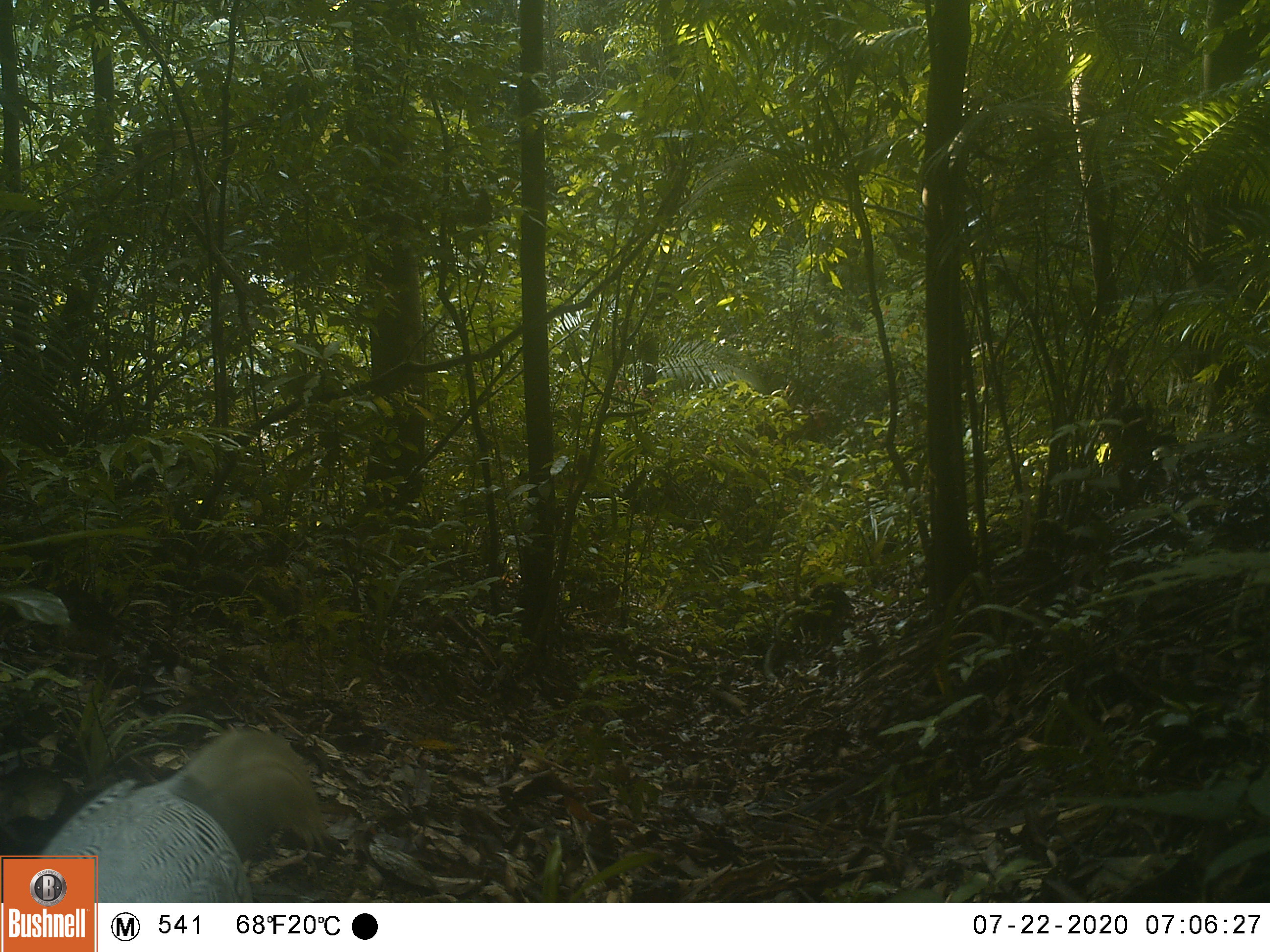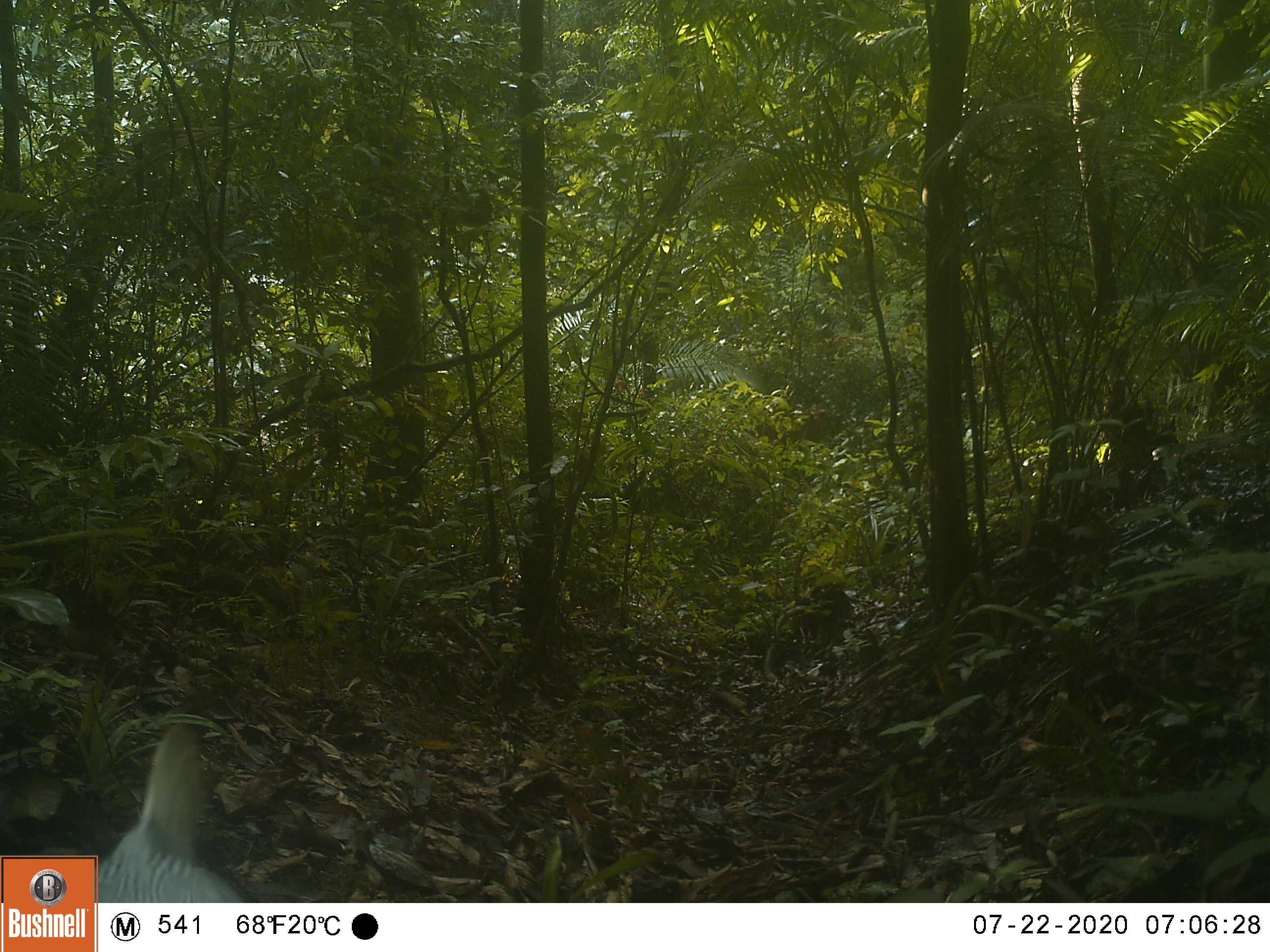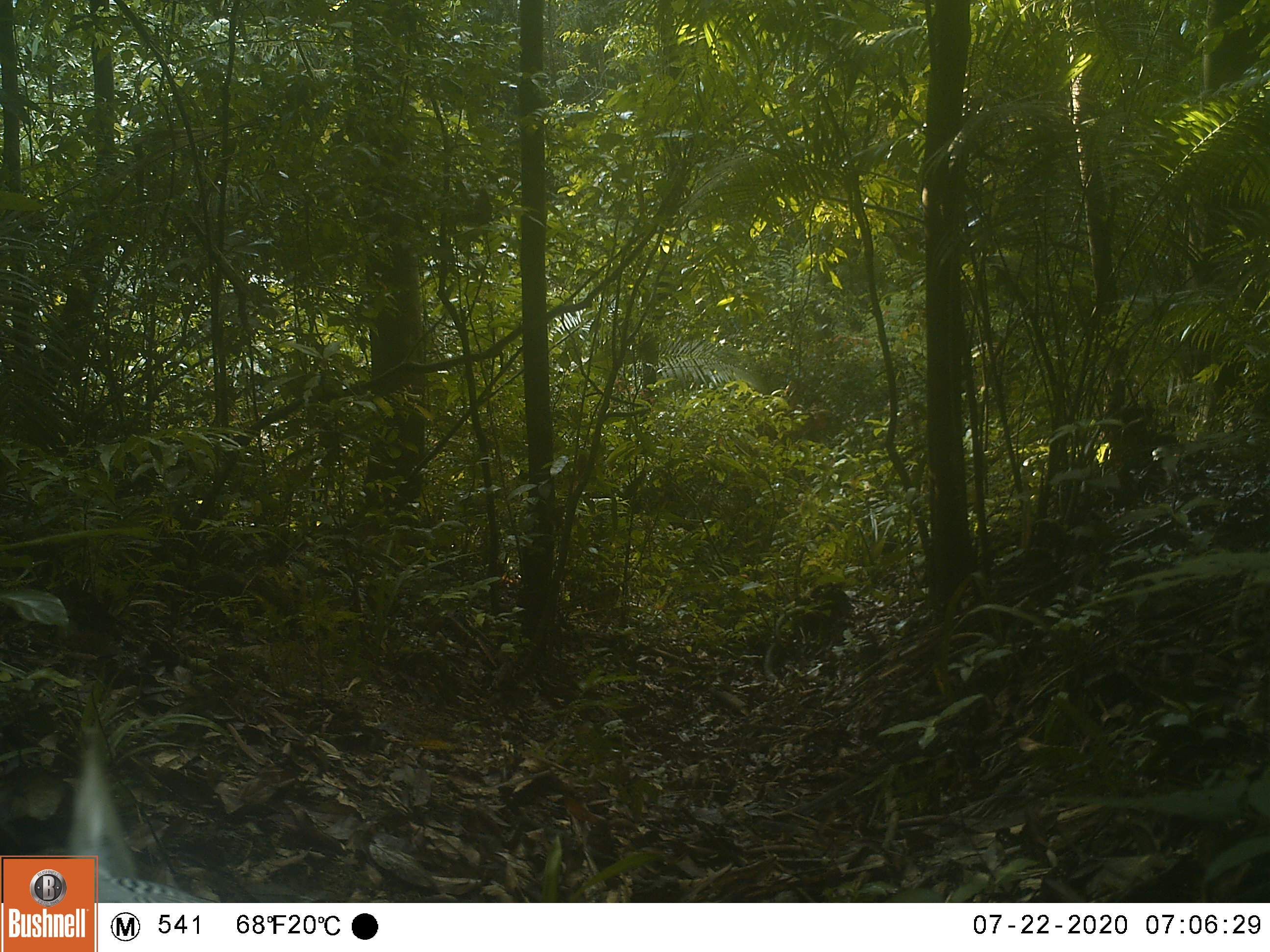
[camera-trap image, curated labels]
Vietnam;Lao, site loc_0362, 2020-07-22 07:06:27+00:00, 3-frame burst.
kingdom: Animalia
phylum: Chordata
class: Aves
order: Galliformes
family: Phasianidae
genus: Lophura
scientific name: Lophura nycthemera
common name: silver pheasant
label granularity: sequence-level